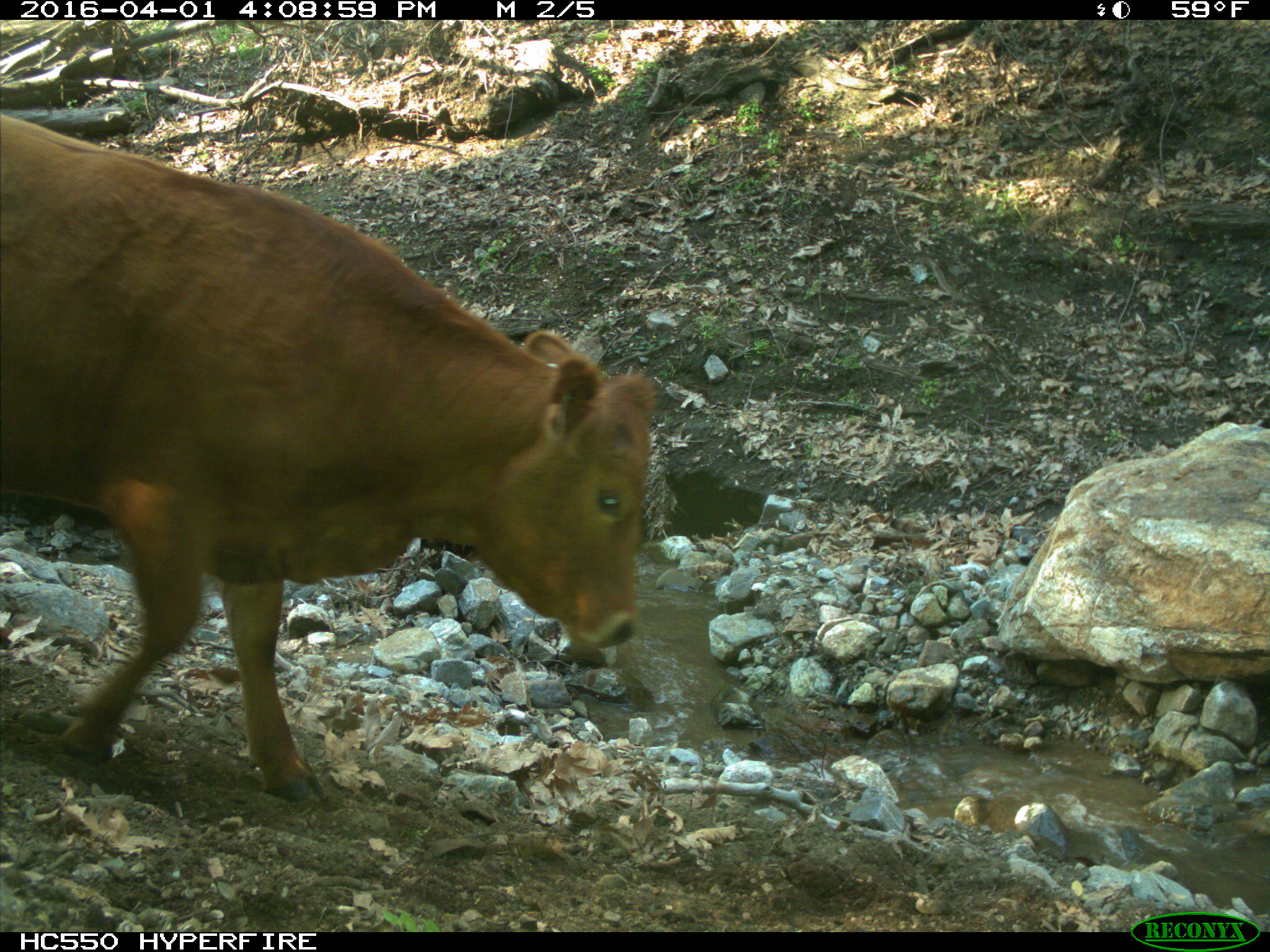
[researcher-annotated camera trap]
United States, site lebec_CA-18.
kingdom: Animalia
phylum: Chordata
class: Mammalia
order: Artiodactyla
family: Bovidae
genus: Bos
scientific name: Bos taurus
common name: domestic cow